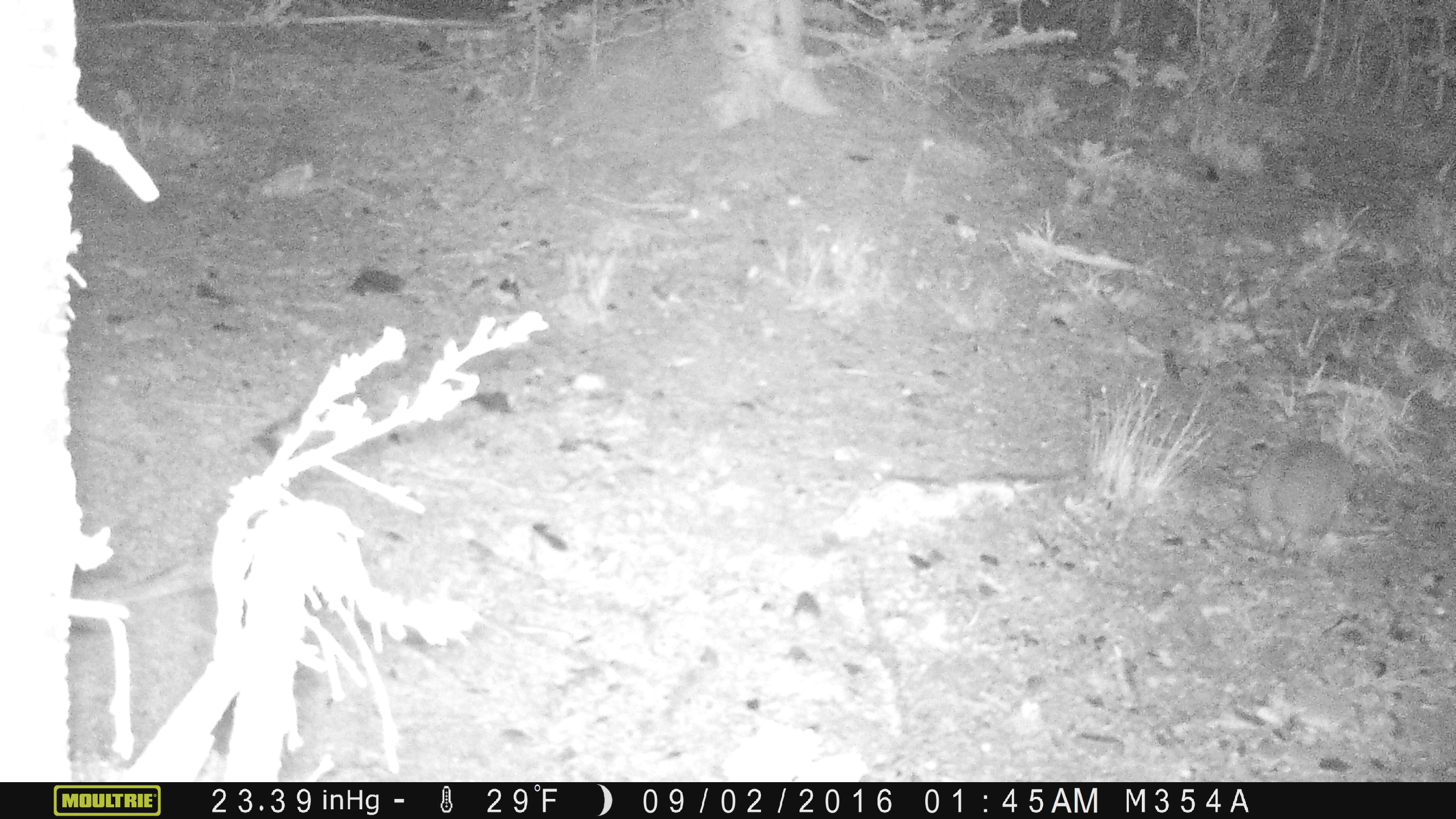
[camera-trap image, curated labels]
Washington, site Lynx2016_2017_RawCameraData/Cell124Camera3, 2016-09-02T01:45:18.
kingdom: Animalia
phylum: Chordata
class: Mammalia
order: Lagomorpha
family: Leporidae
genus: Lepus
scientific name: Lepus americanus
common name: snowshoe hare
Lepus americanus (snowshoe hare). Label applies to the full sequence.